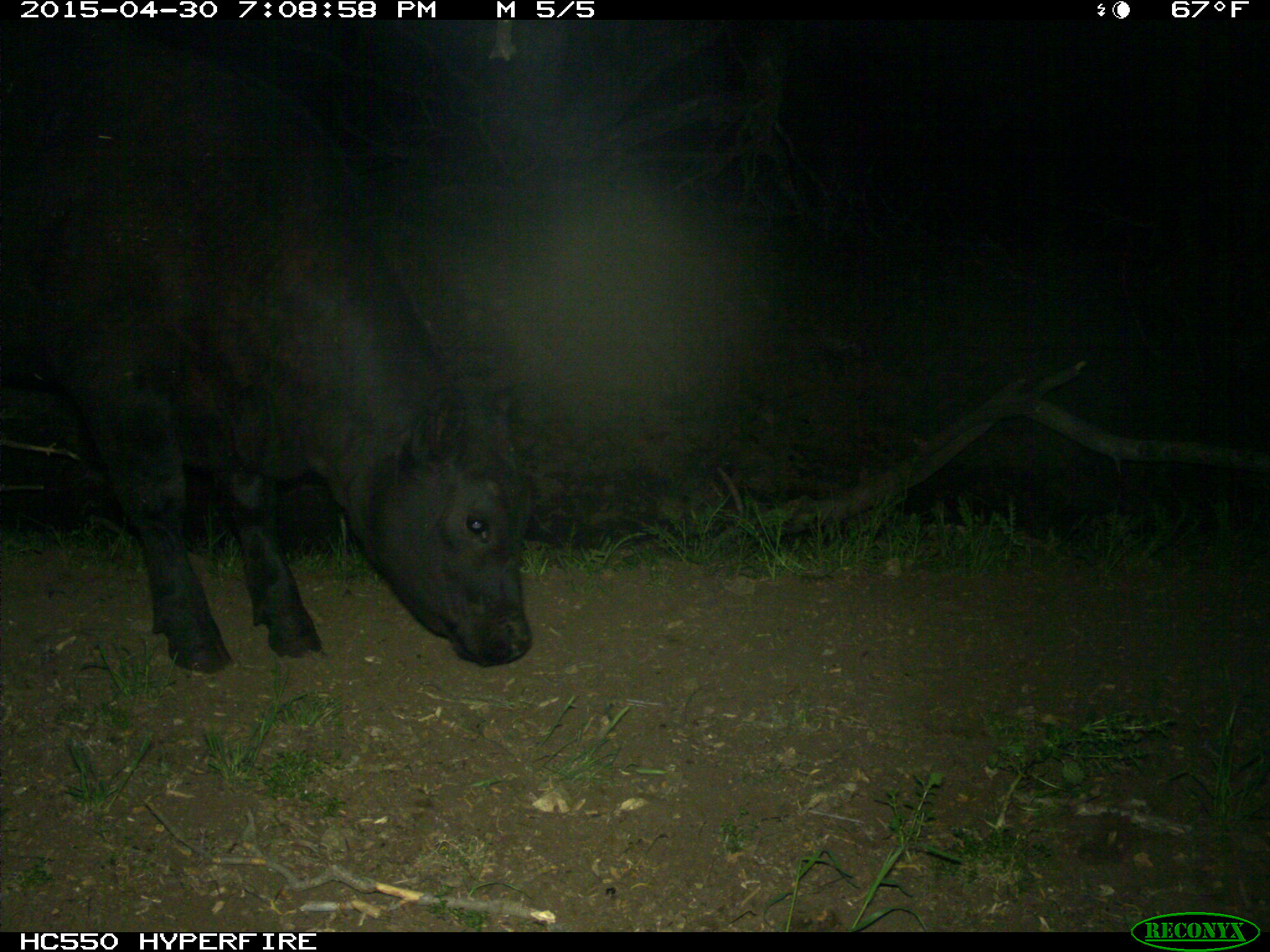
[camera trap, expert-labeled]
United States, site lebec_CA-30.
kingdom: Animalia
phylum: Chordata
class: Mammalia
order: Artiodactyla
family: Bovidae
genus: Bos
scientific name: Bos taurus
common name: domestic cow